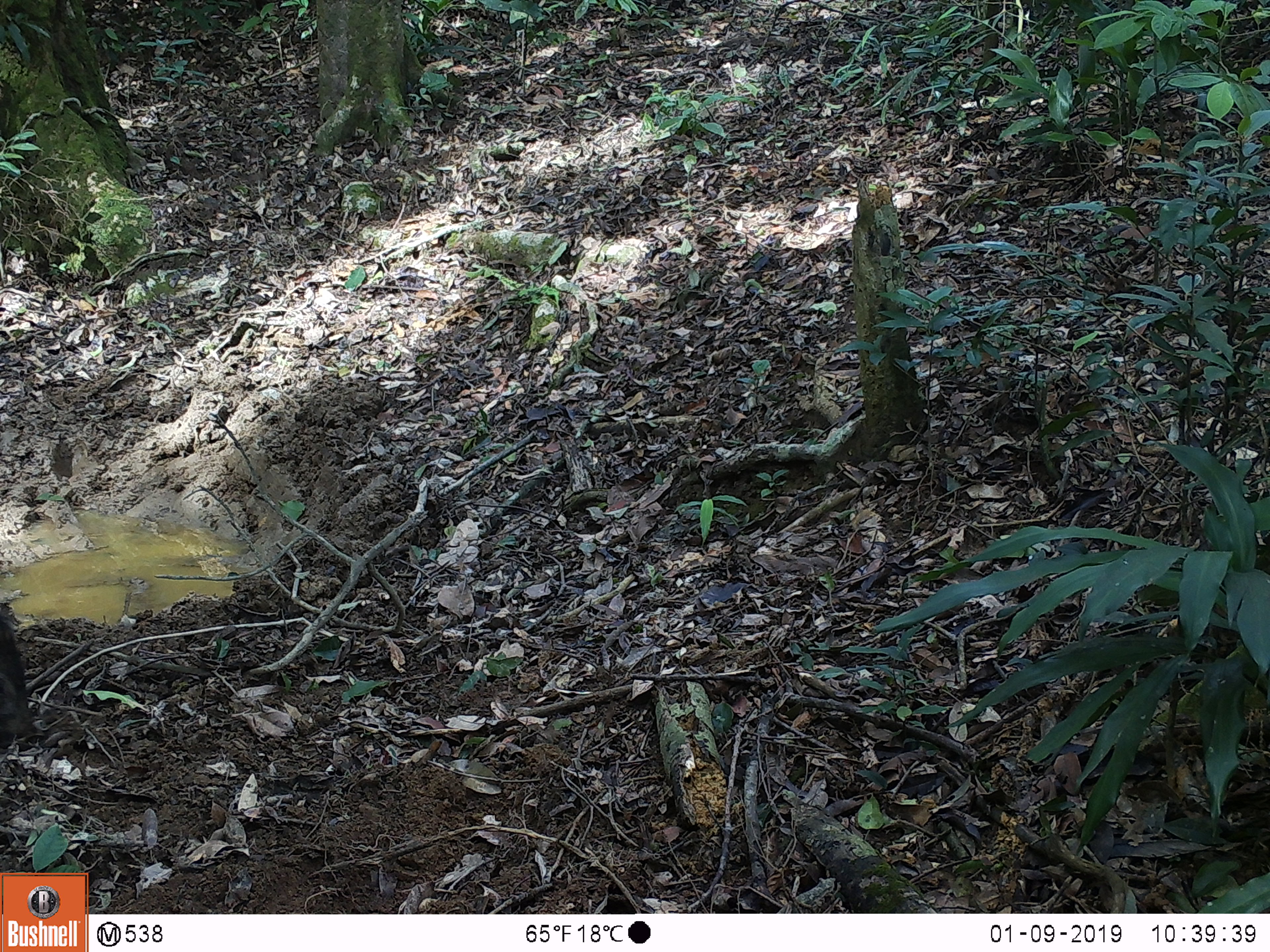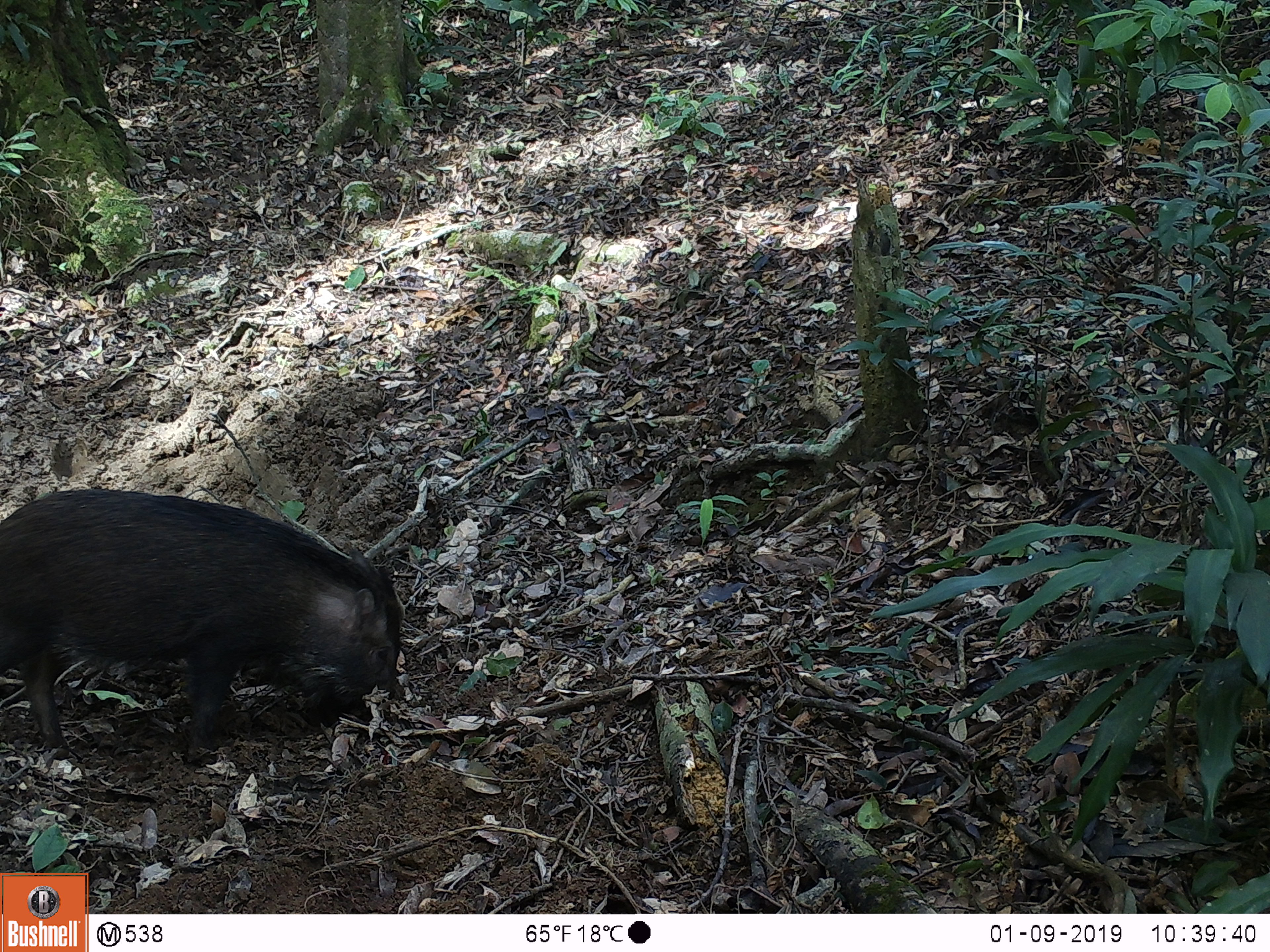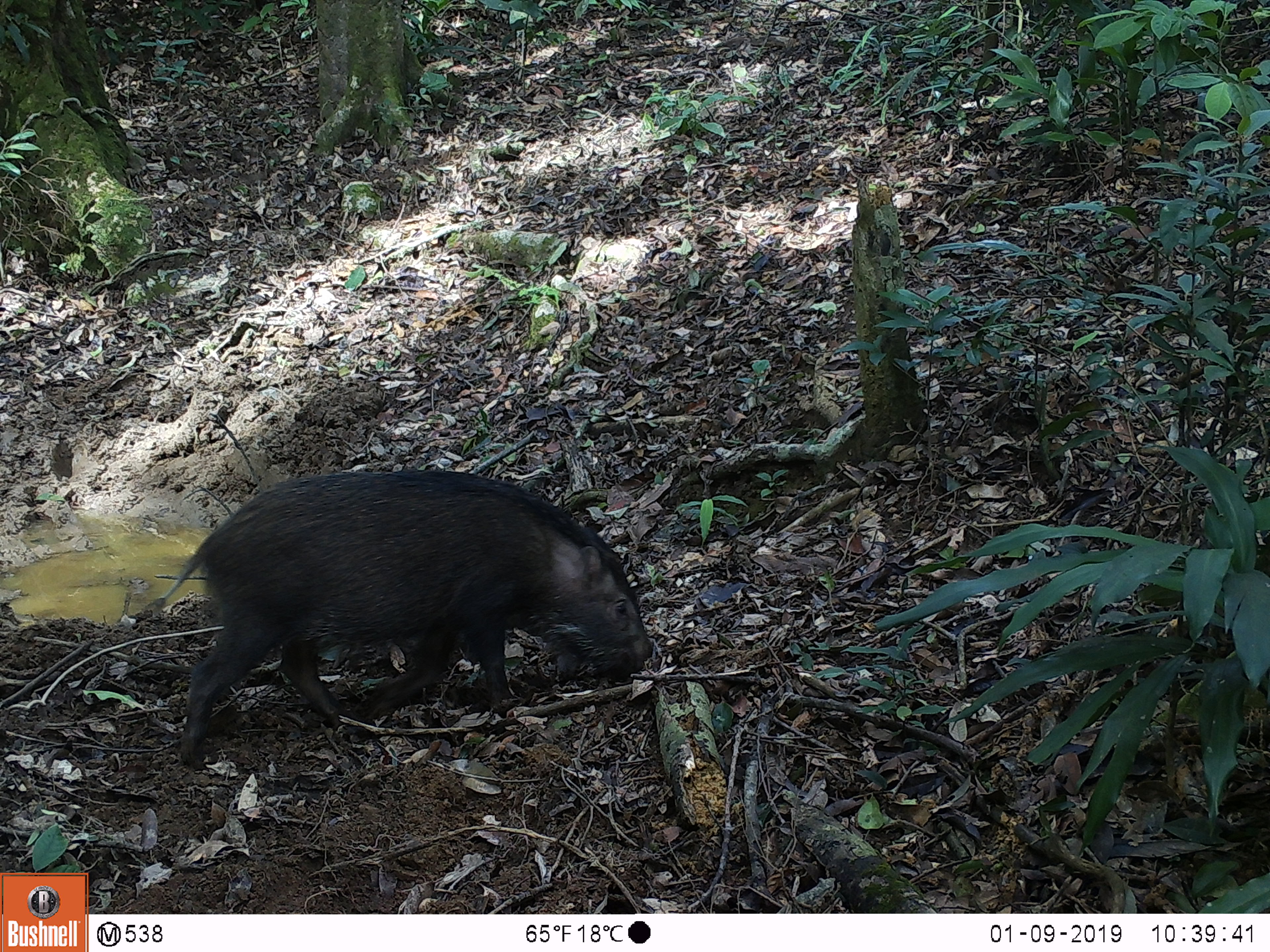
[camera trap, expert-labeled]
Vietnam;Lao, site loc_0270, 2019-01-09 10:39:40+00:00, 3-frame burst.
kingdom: Animalia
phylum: Chordata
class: Mammalia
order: Artiodactyla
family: Suidae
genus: Sus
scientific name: Sus scrofa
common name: eurasian wild pig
Eurasian wild pig (Sus scrofa). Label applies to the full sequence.